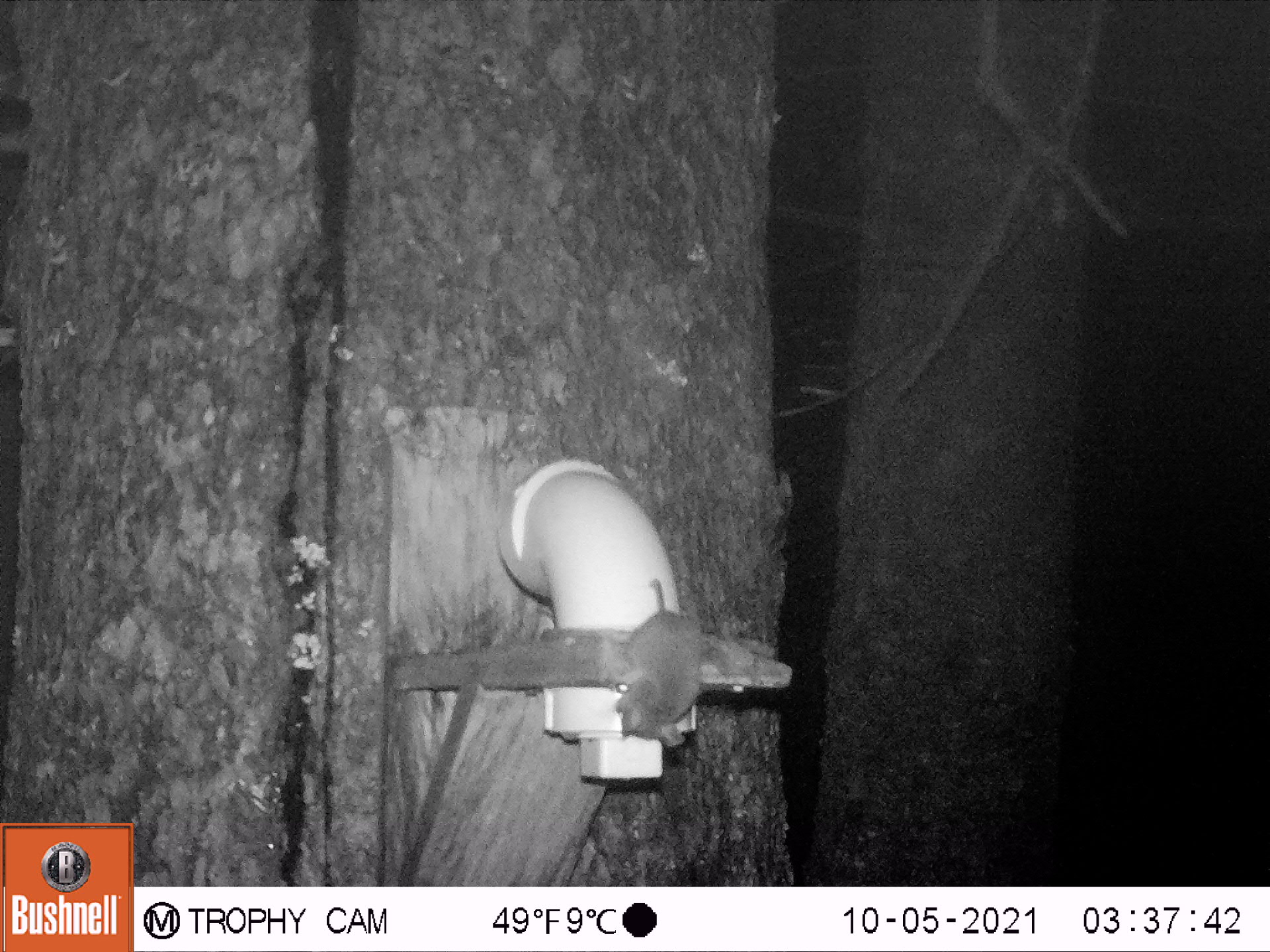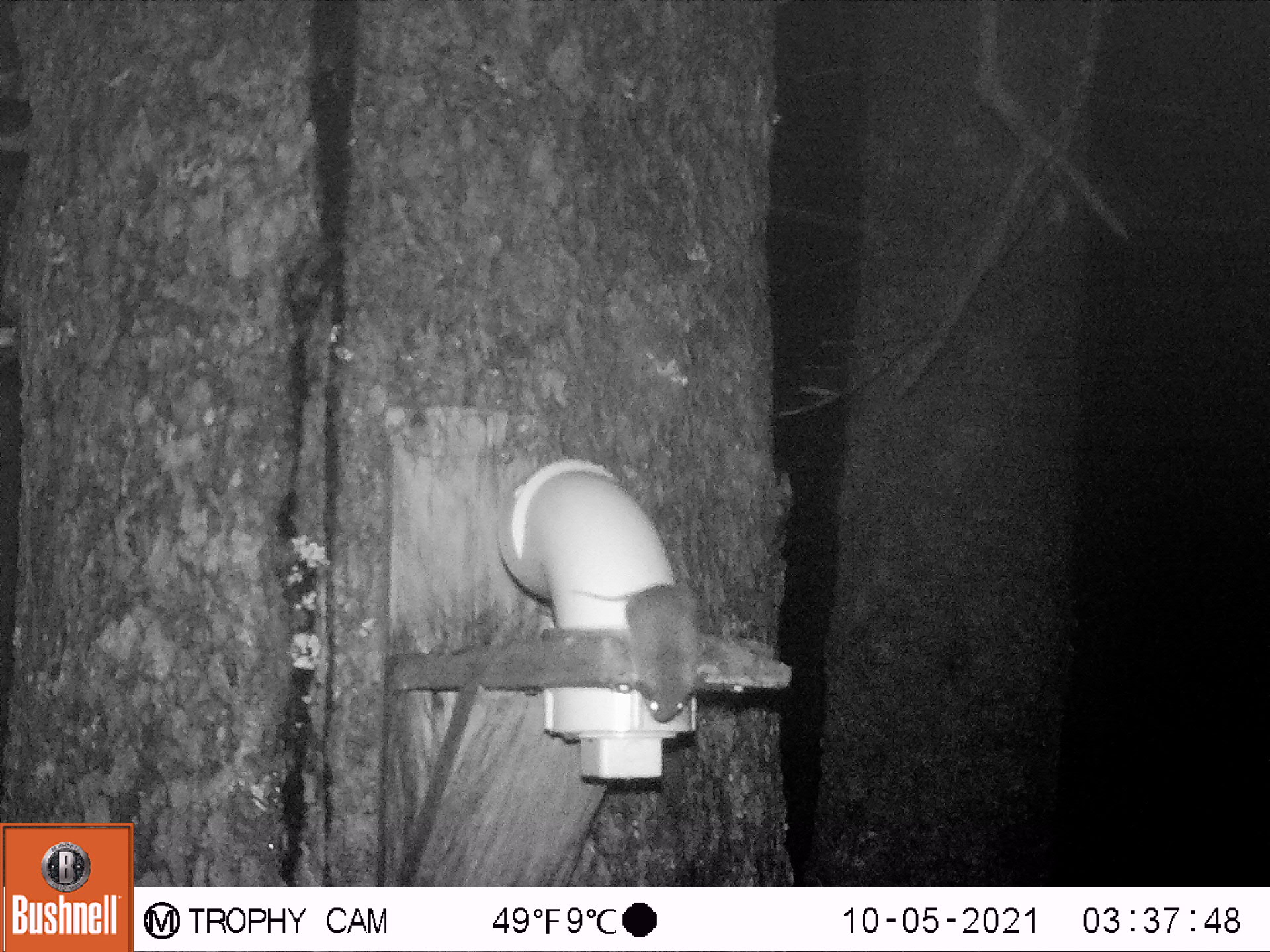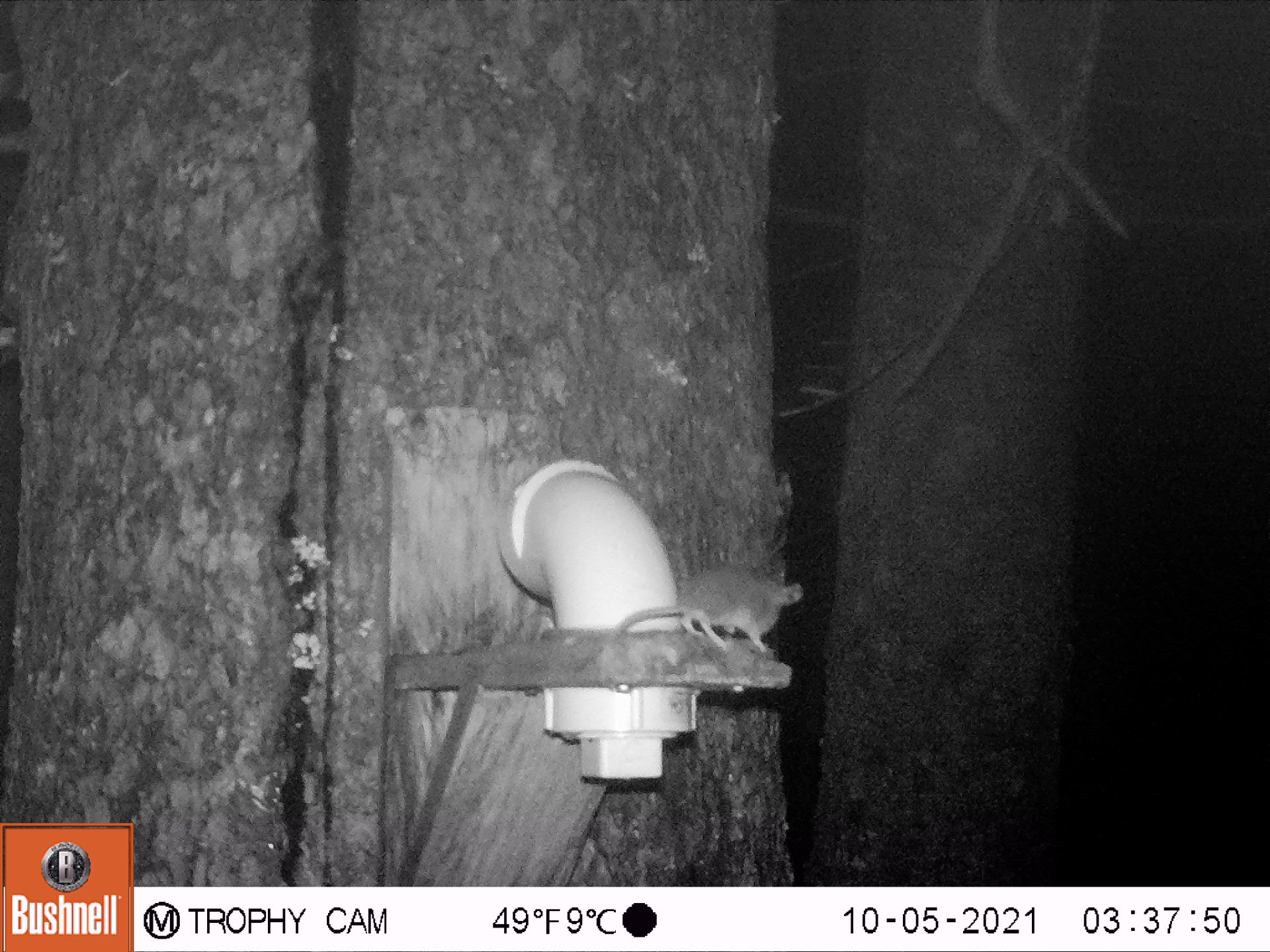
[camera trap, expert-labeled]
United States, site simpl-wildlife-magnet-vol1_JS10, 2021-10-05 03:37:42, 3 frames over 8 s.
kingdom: Animalia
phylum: Chordata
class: Mammalia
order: Rodentia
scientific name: Rodentia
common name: mouse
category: mouse sp.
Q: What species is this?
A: Mouse sp. (mouse) (Rodentia).